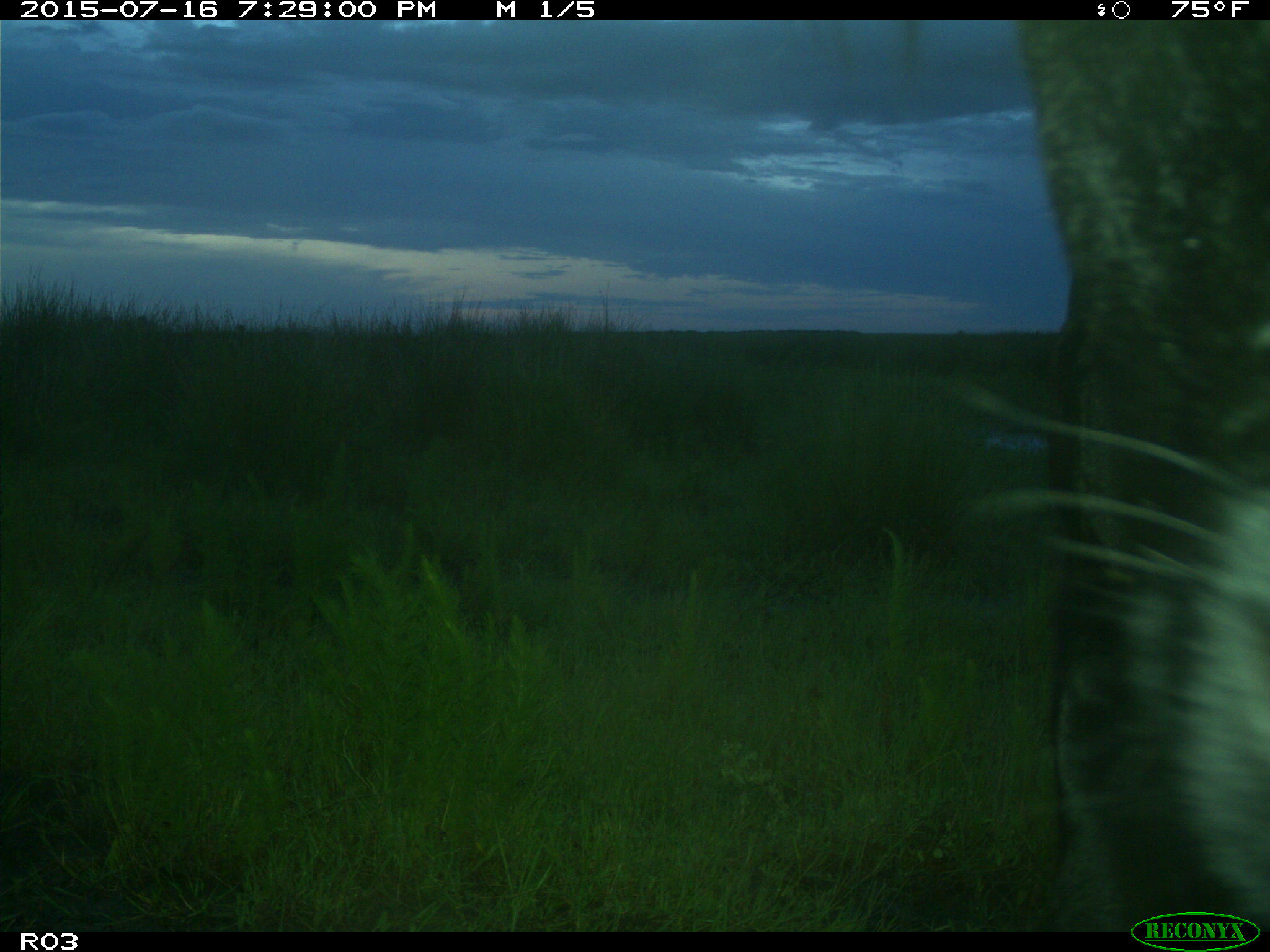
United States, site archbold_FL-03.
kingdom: Animalia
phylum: Chordata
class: Mammalia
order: Artiodactyla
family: Bovidae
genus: Bos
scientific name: Bos taurus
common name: domestic cow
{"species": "Bos taurus (domestic cow)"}